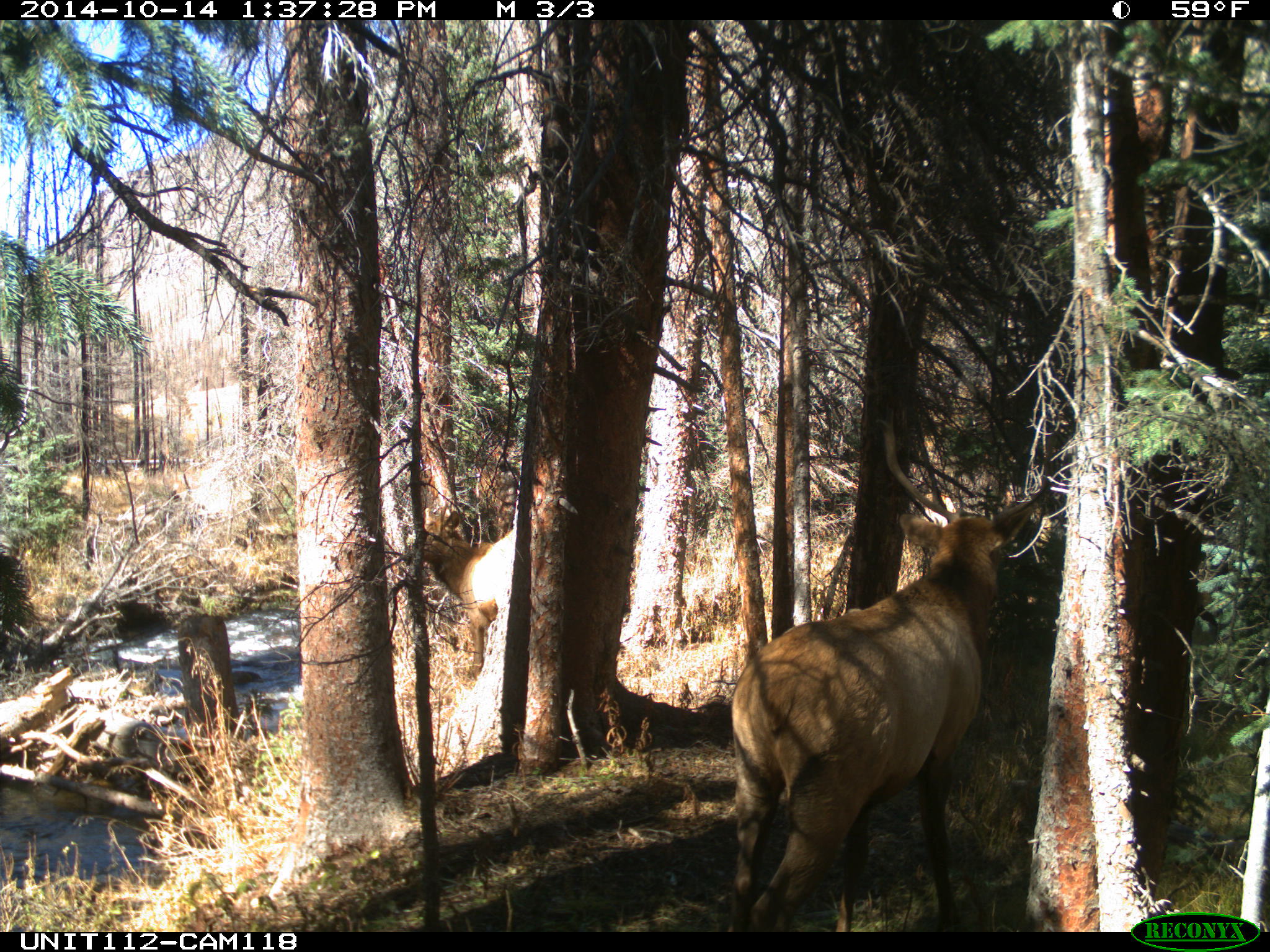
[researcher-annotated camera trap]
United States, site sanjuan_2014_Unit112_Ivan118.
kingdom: Animalia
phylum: Chordata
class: Mammalia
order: Artiodactyla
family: Cervidae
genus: Cervus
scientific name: Cervus elaphus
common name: red deer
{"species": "Cervus elaphus (red deer)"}